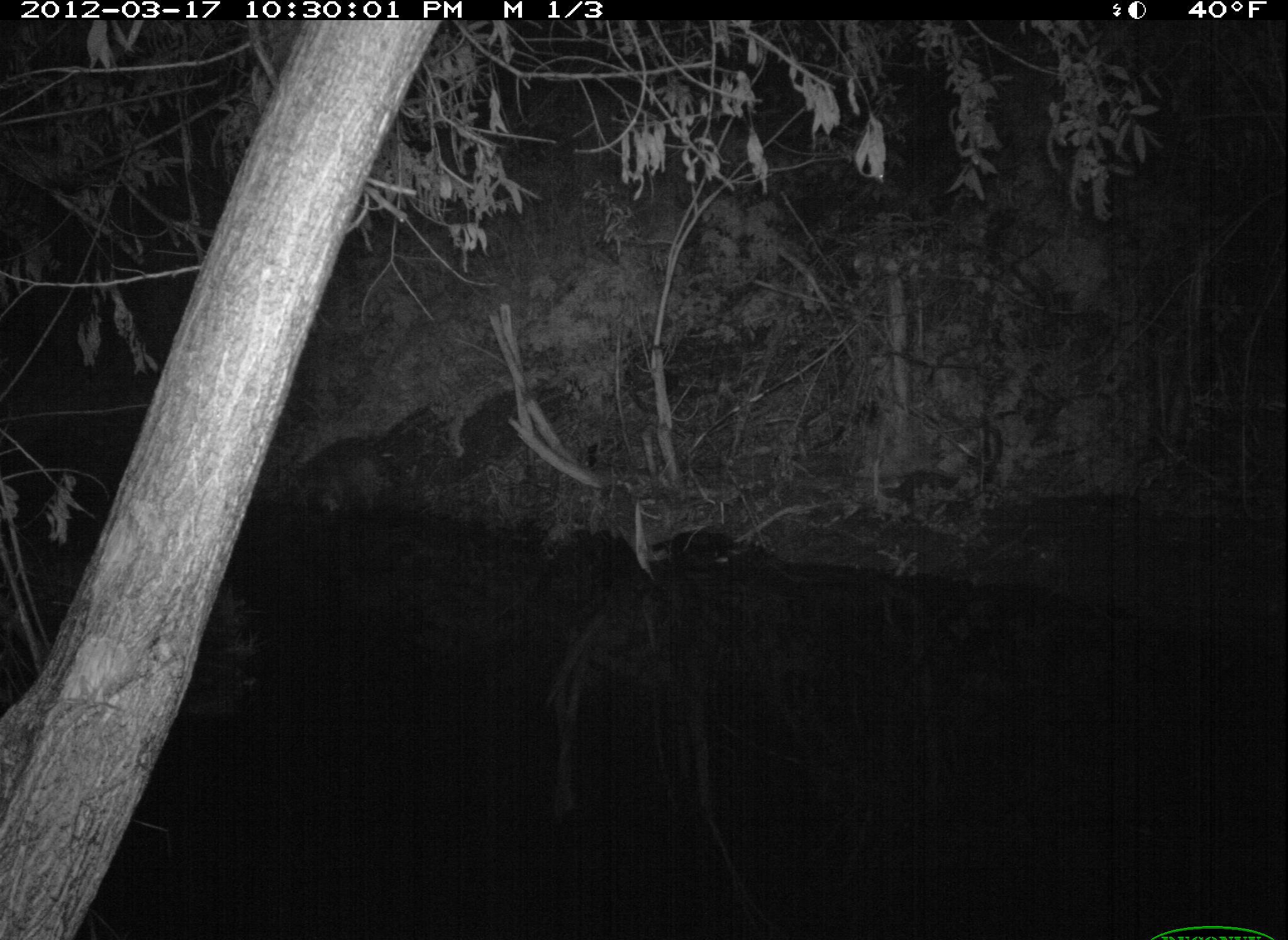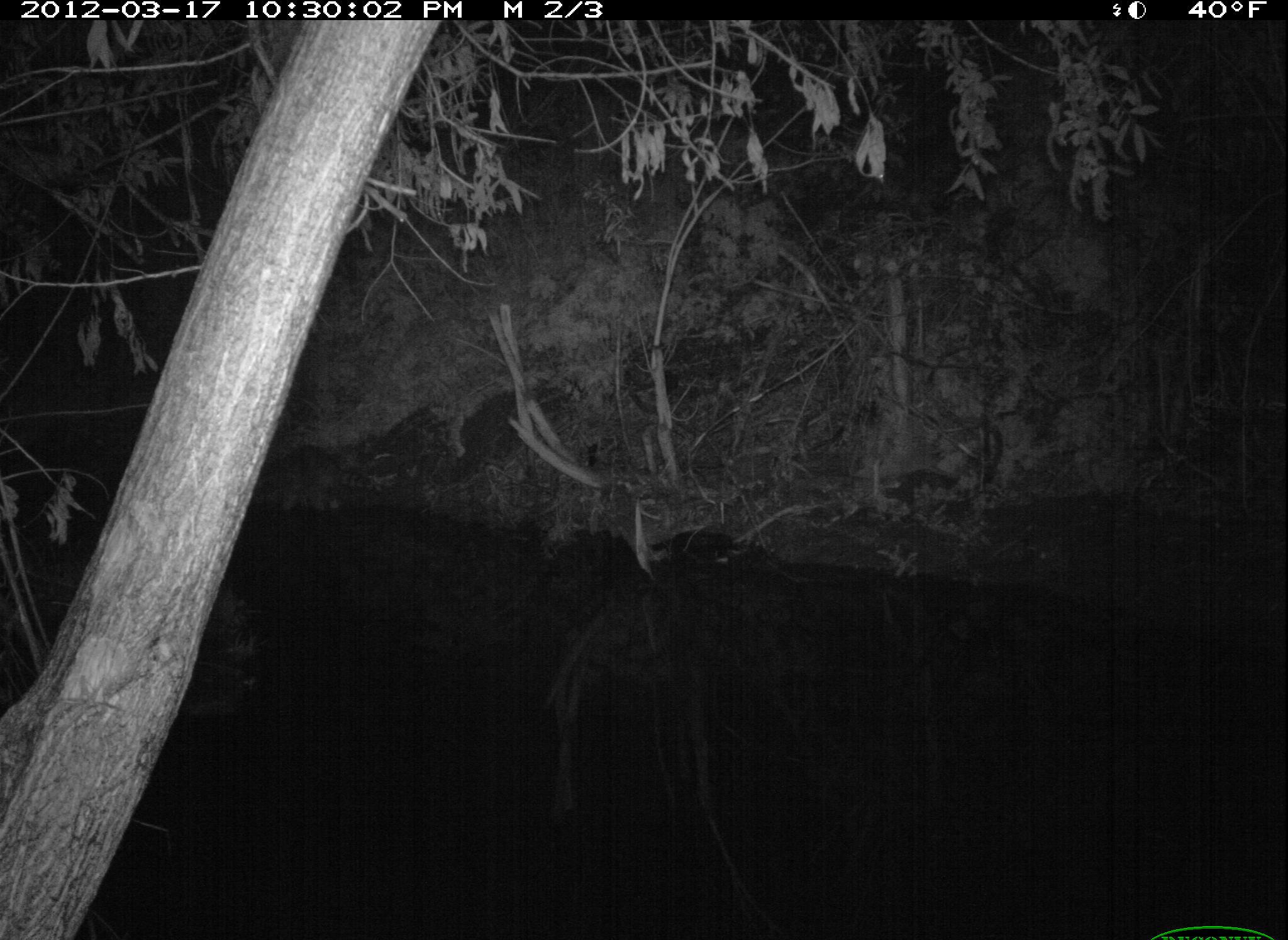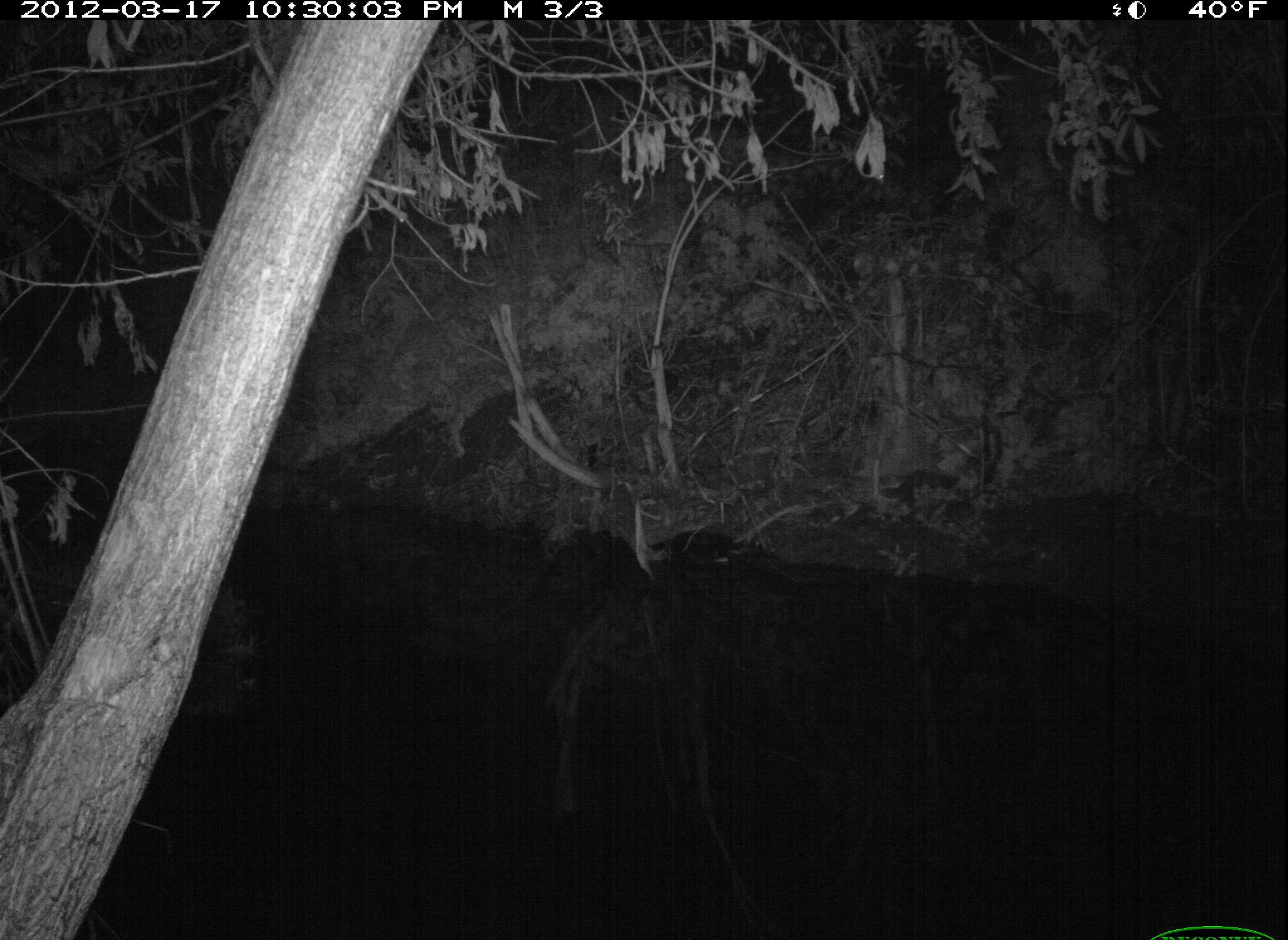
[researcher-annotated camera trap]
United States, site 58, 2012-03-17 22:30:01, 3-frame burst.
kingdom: Animalia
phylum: Chordata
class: Mammalia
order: Carnivora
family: Procyonidae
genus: Procyon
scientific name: Procyon lotor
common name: raccoon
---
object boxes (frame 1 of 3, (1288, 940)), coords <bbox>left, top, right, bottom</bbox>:
raccoon: <bbox>284, 441, 394, 522</bbox>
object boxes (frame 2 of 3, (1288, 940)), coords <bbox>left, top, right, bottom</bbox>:
raccoon: <bbox>248, 441, 343, 521</bbox>